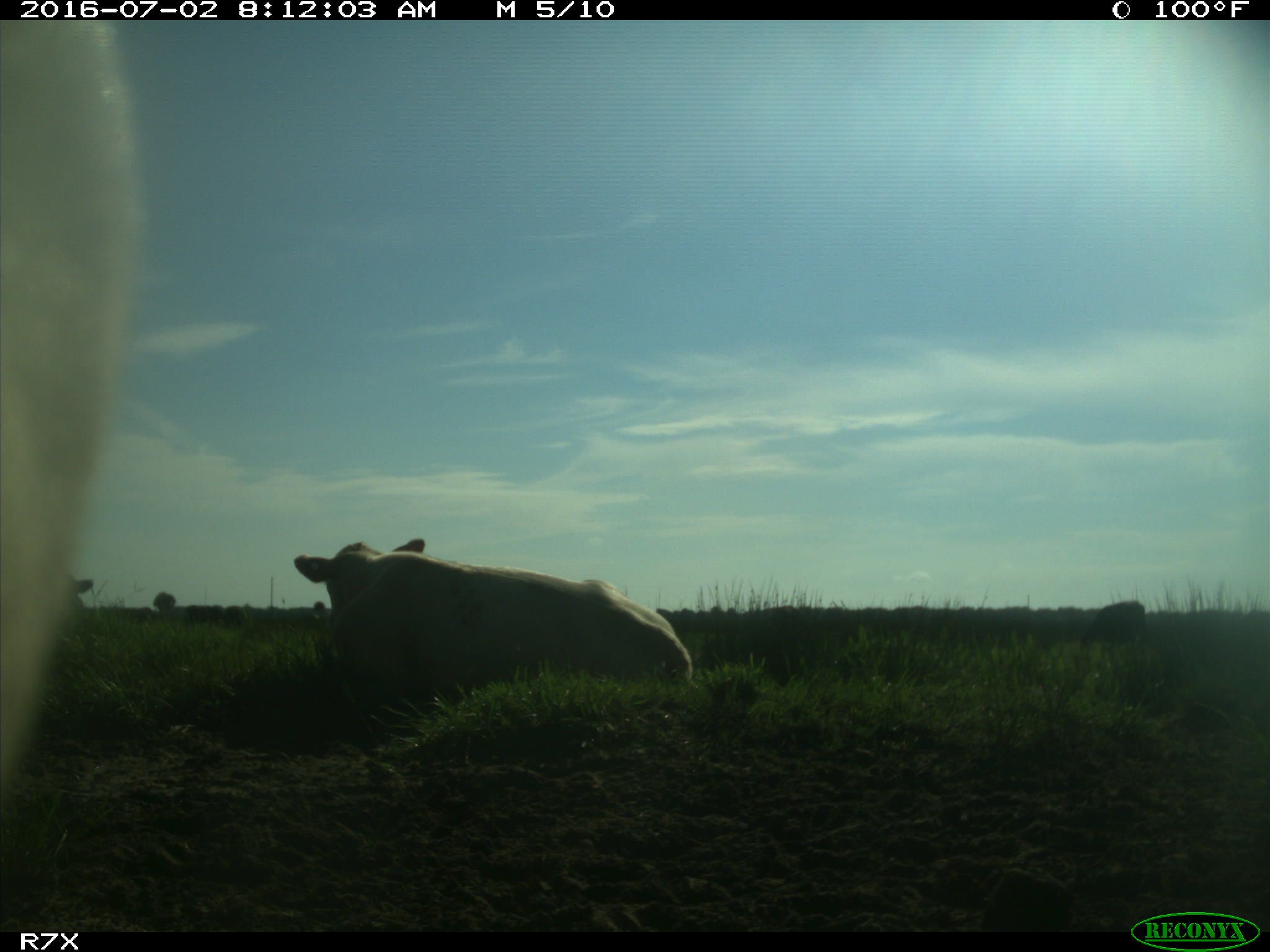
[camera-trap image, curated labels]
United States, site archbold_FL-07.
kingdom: Animalia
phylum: Chordata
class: Mammalia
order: Artiodactyla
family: Bovidae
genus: Bos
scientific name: Bos taurus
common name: domestic cow